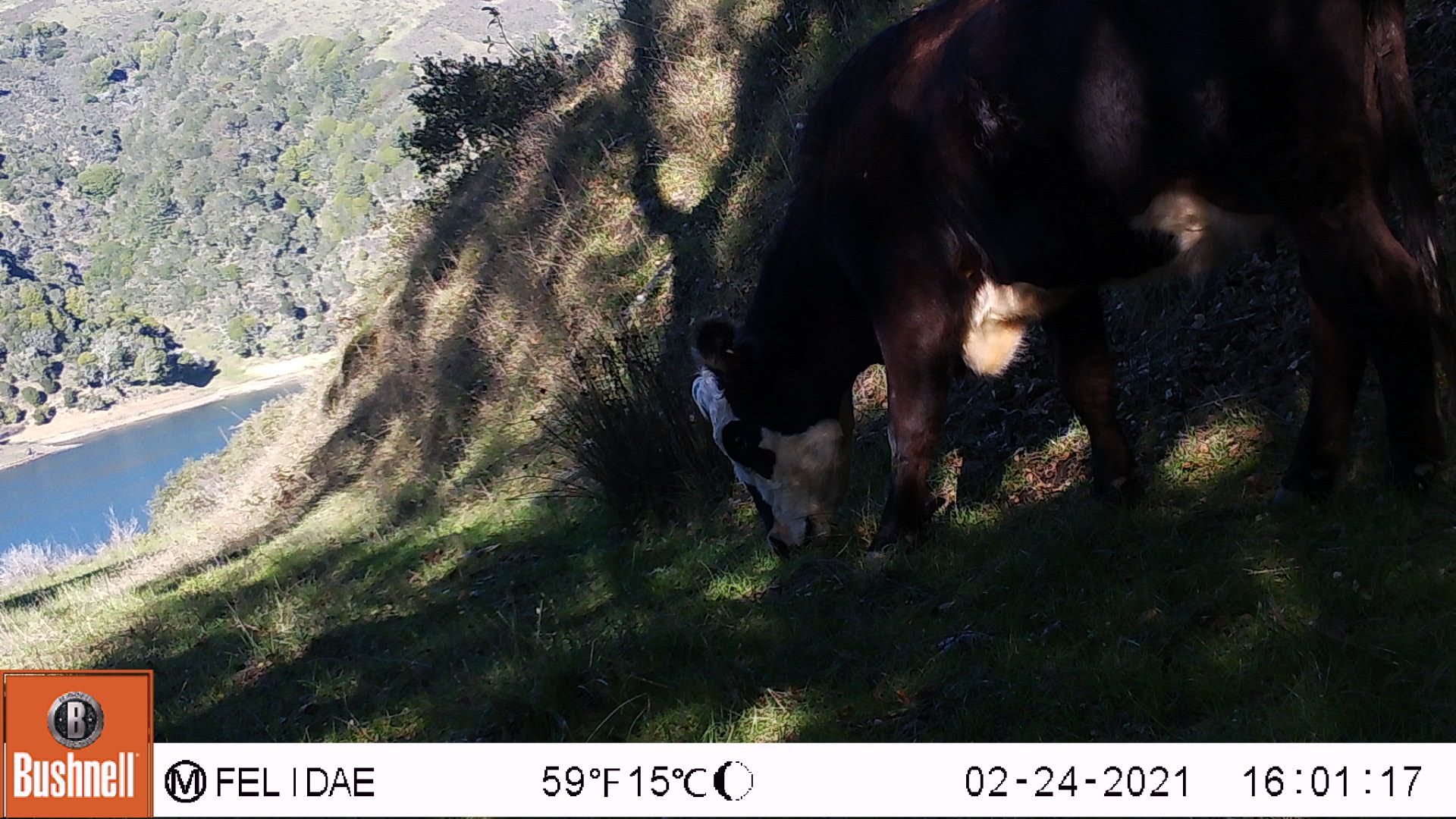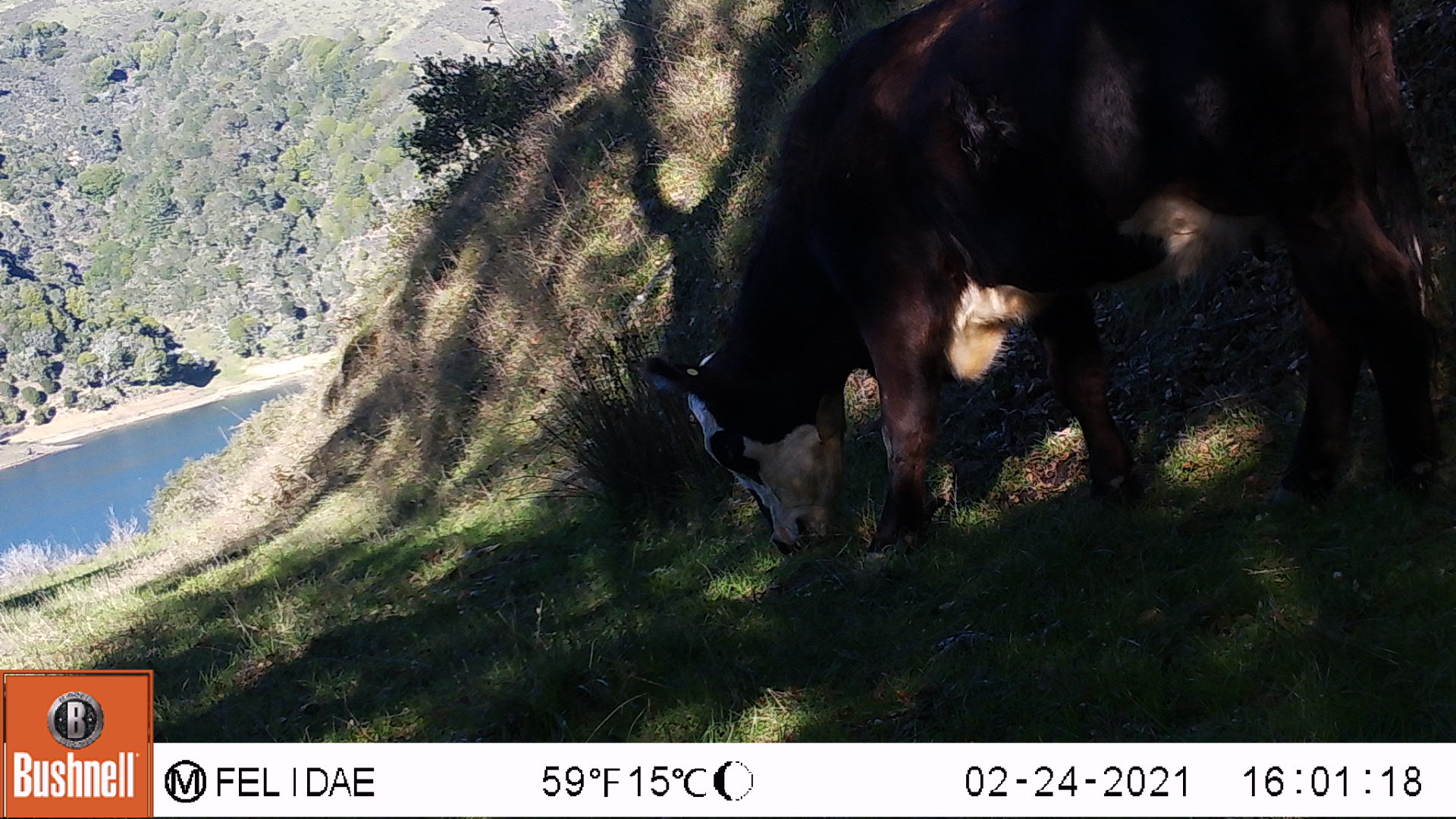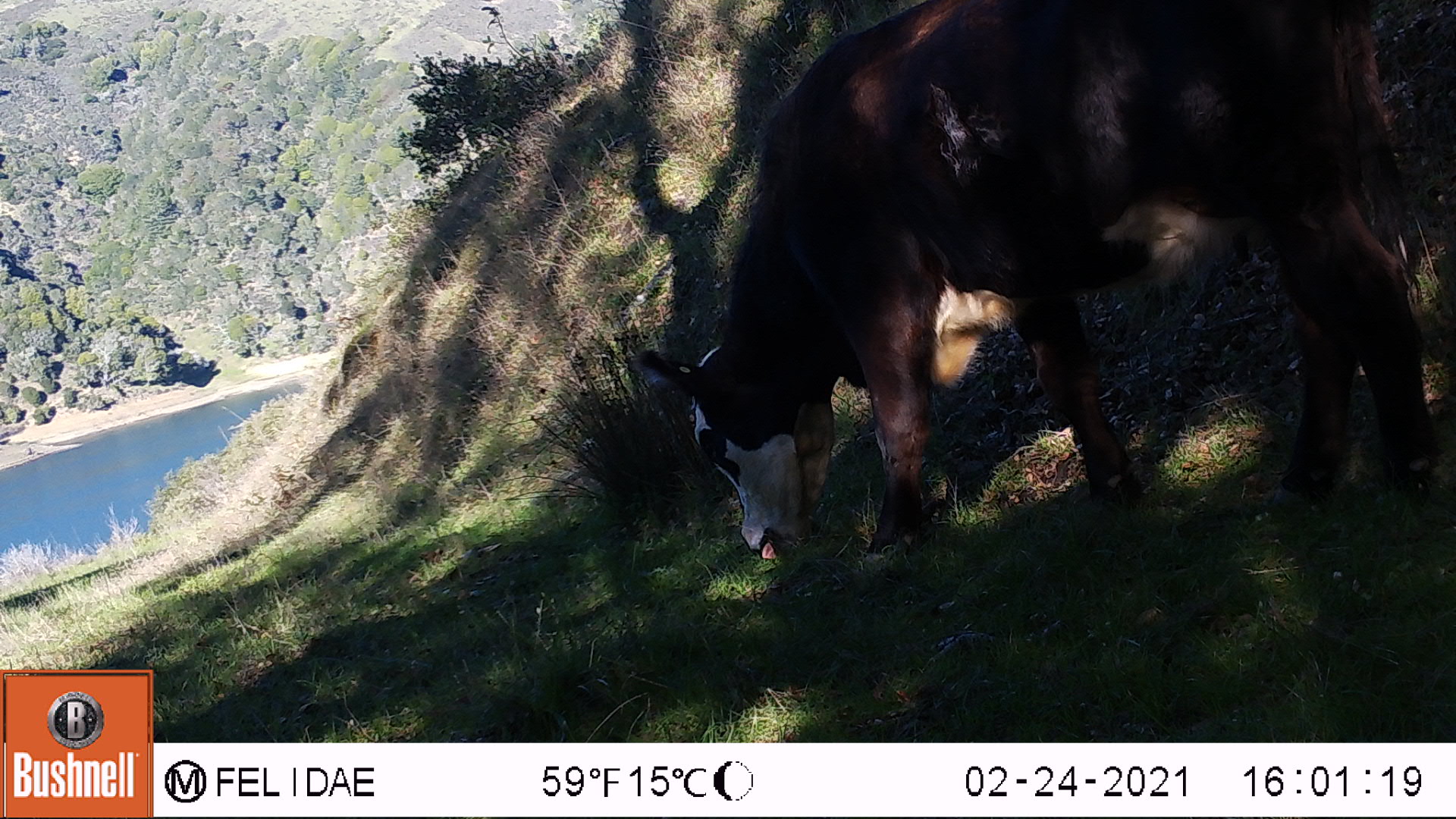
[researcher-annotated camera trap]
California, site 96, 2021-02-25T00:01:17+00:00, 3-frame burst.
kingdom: Animalia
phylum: Chordata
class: Mammalia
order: Artiodactyla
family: Bovidae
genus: Bos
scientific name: Bos taurus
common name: domestic cattle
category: cattle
Cattle (domestic cattle) (Bos taurus).